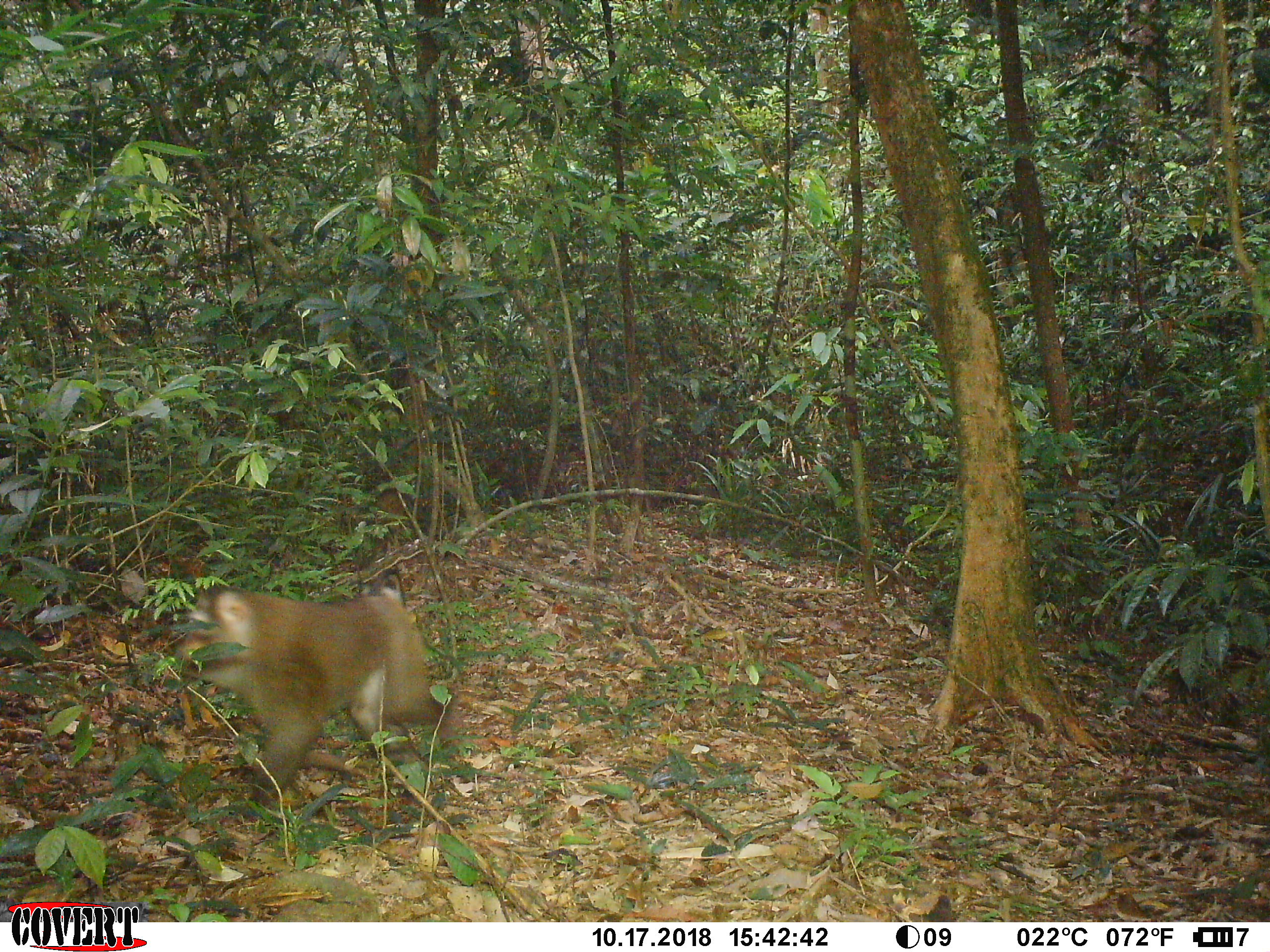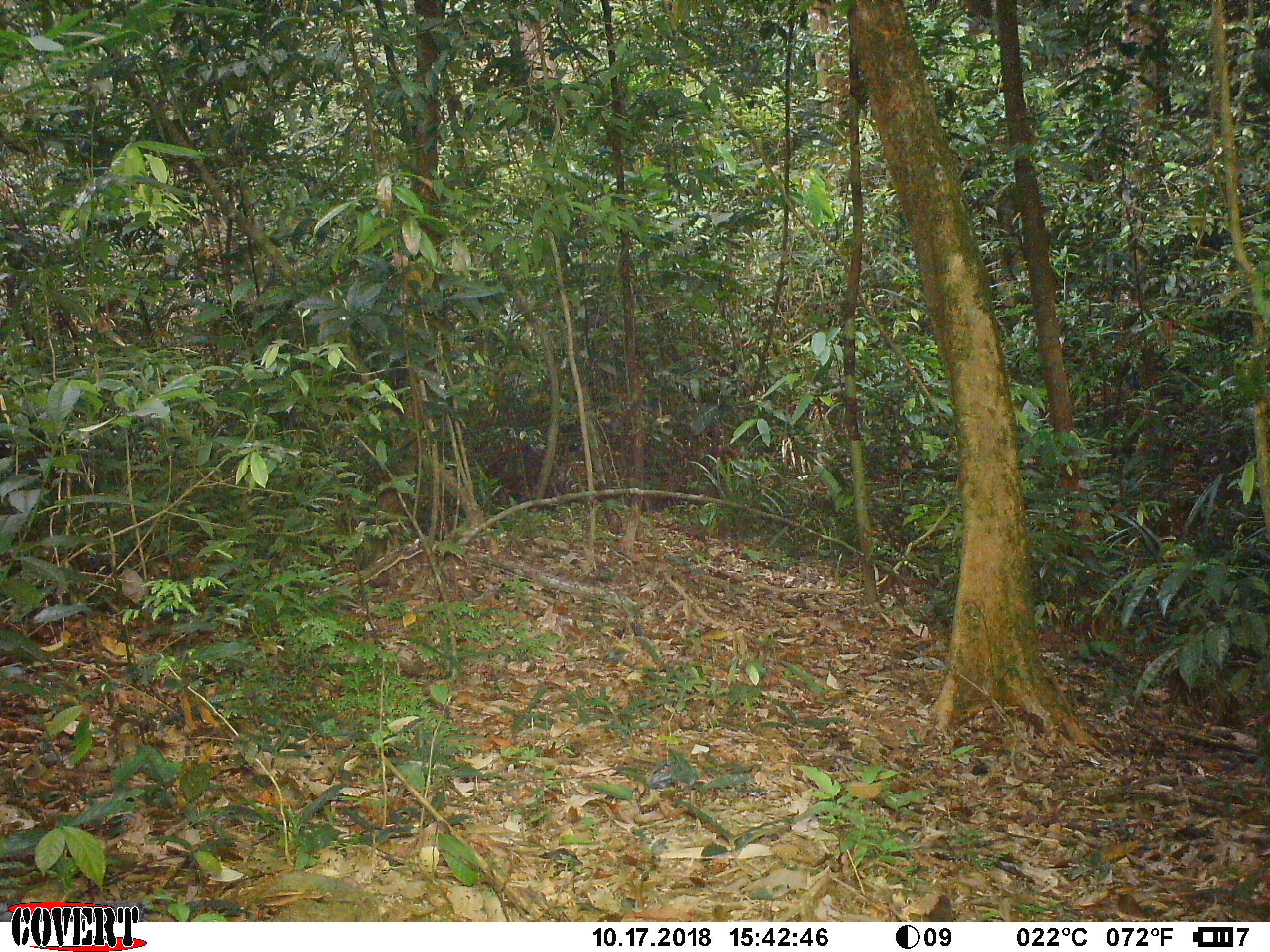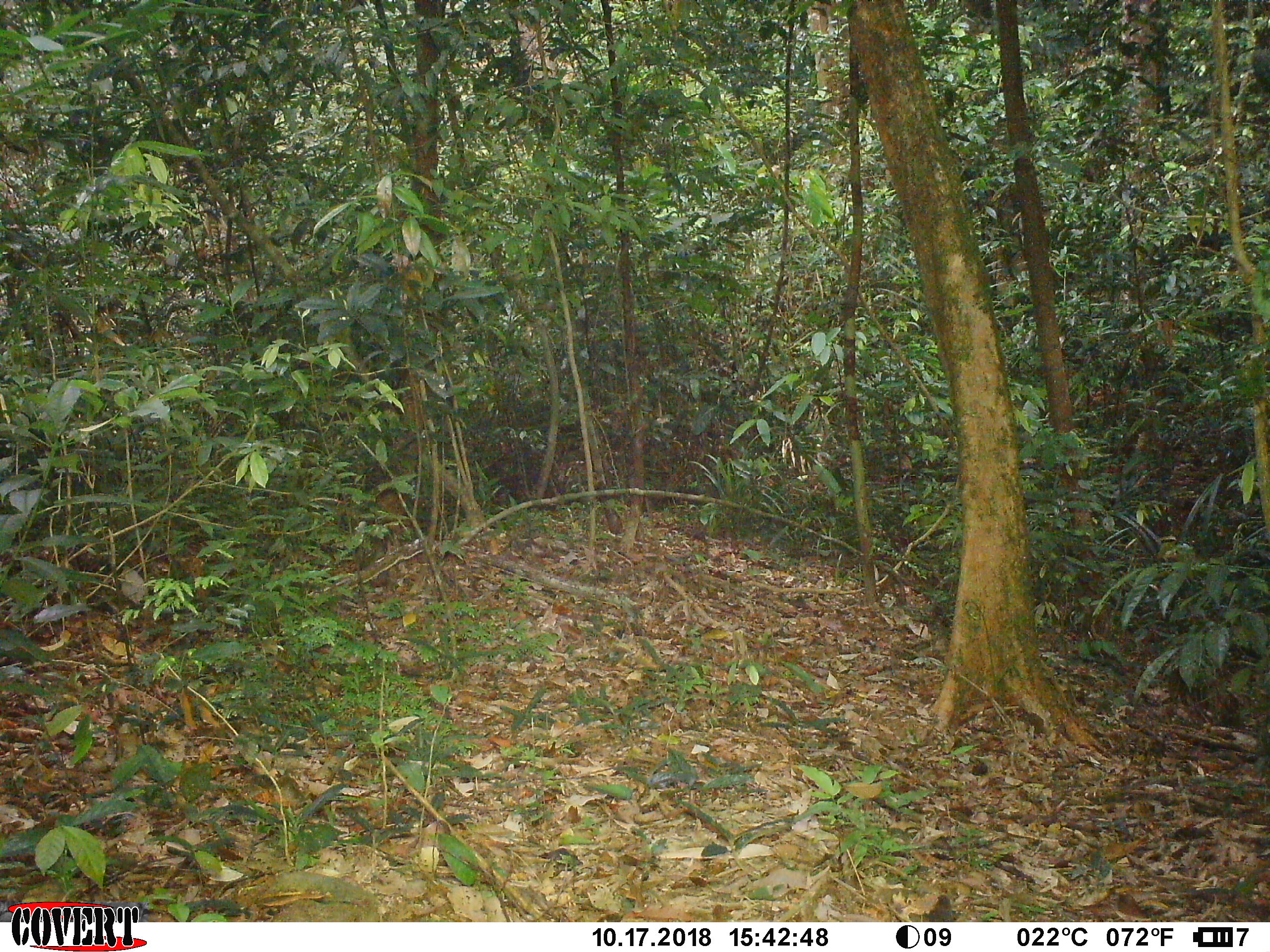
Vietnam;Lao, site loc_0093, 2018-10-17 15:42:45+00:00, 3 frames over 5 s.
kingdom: Animalia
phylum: Chordata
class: Mammalia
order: Primates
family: Cercopithecidae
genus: Macaca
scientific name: Macaca nemestrina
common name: pig-tailed macaque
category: pig tailed macaque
Pig tailed macaque (pig-tailed macaque) (Macaca nemestrina). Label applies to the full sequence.